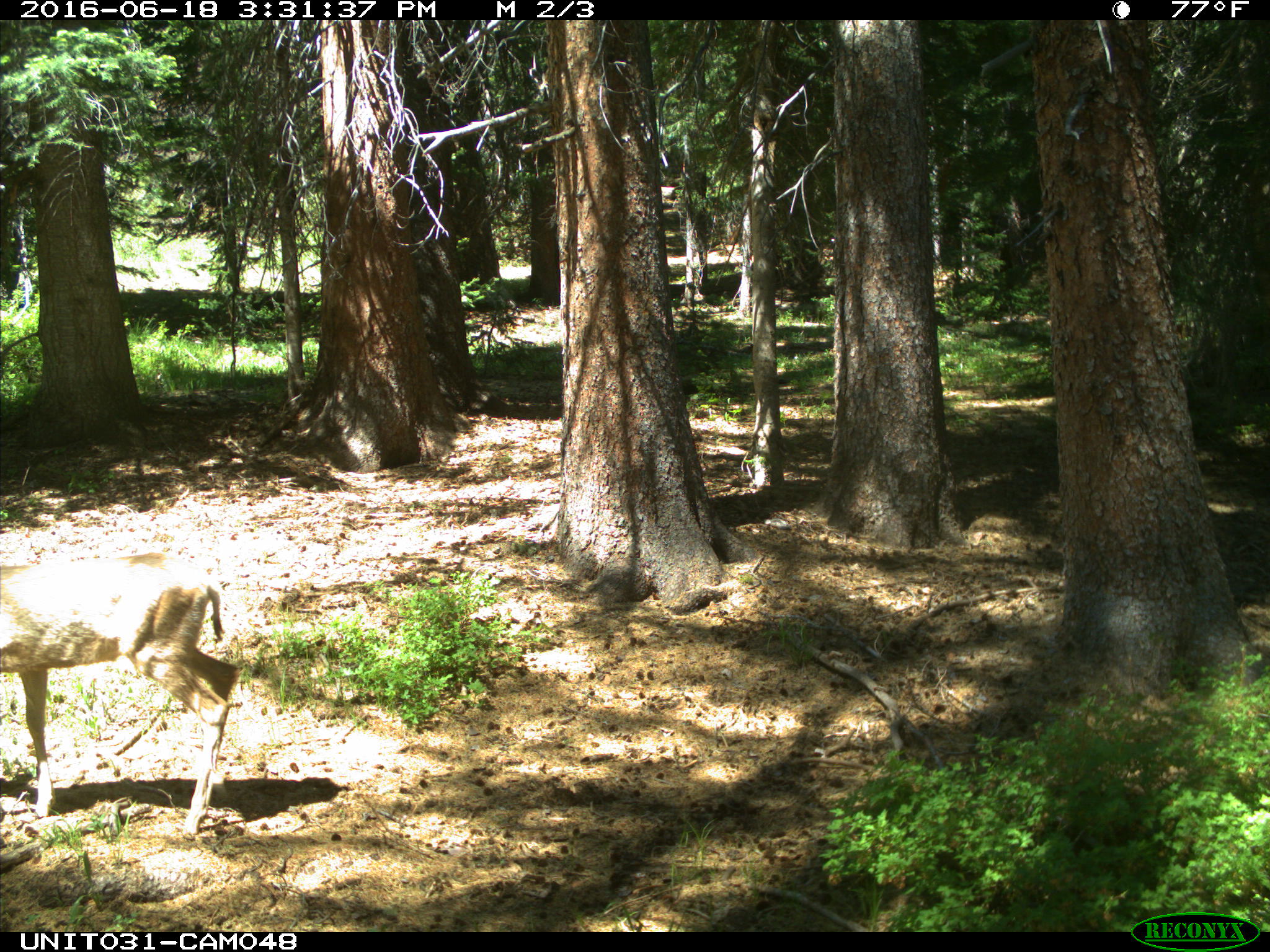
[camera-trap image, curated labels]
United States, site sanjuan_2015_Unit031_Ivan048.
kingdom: Animalia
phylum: Chordata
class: Mammalia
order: Artiodactyla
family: Cervidae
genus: Odocoileus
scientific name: Odocoileus hemionus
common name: mule deer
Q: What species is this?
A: Odocoileus hemionus (mule deer).